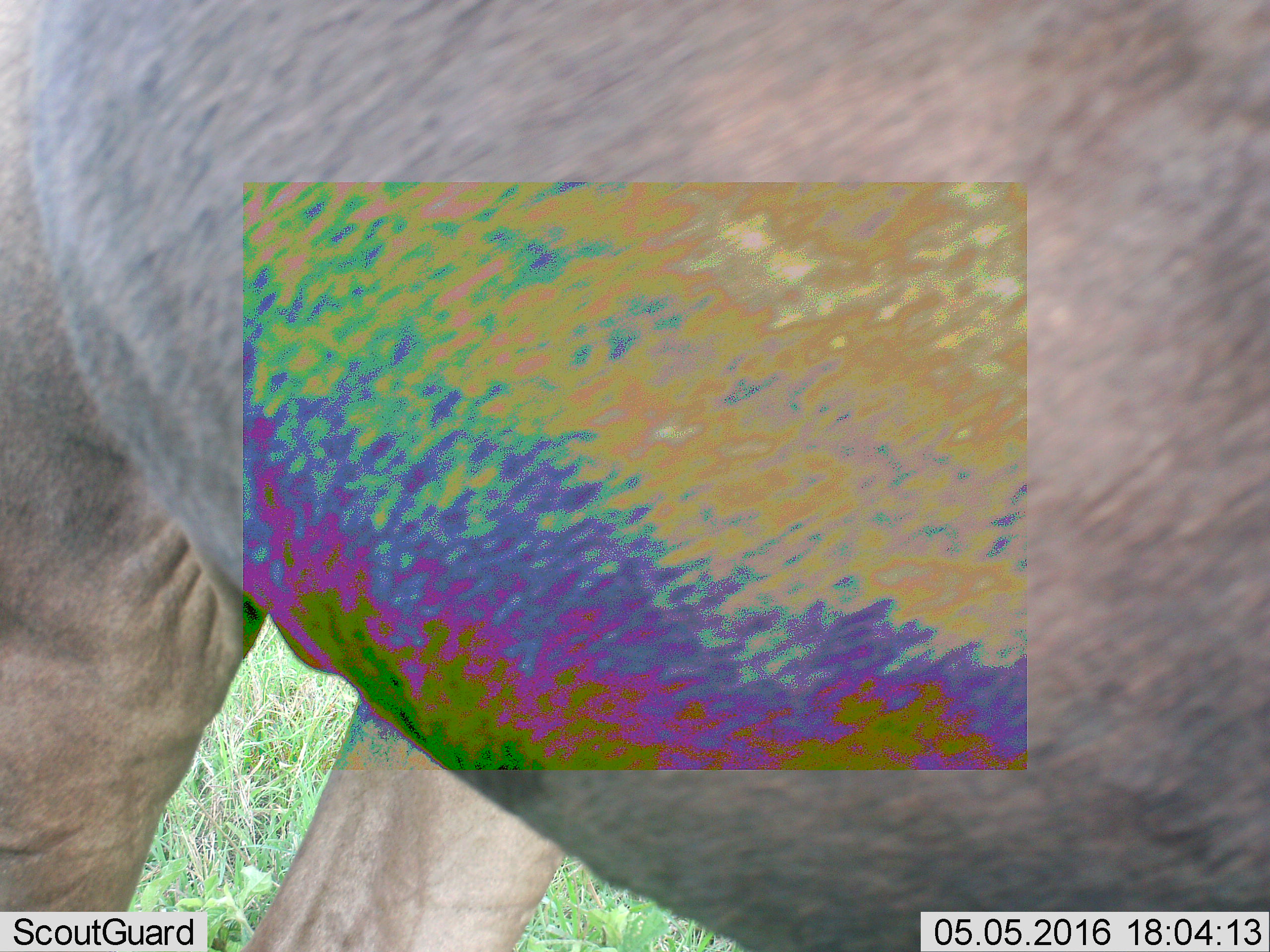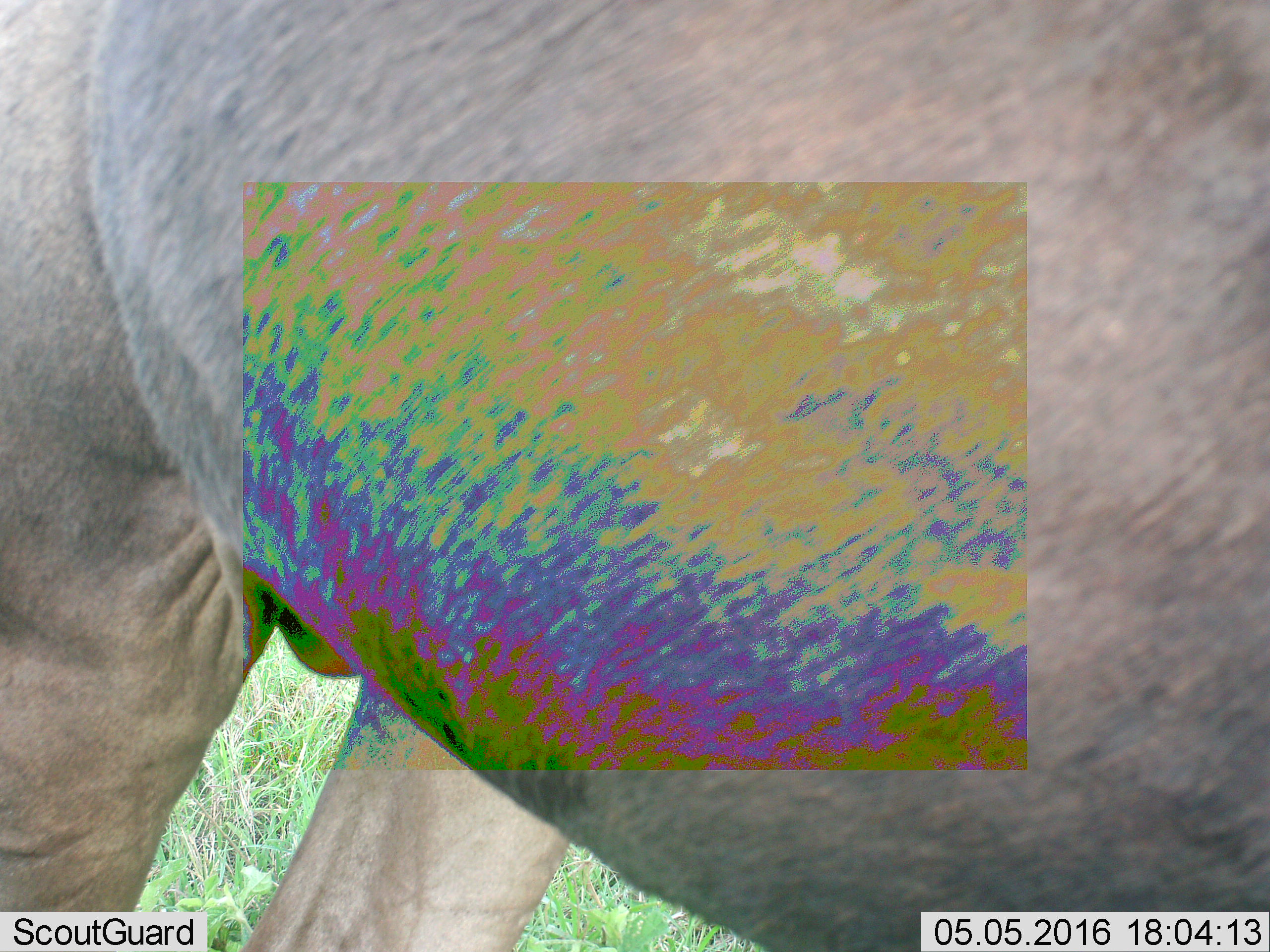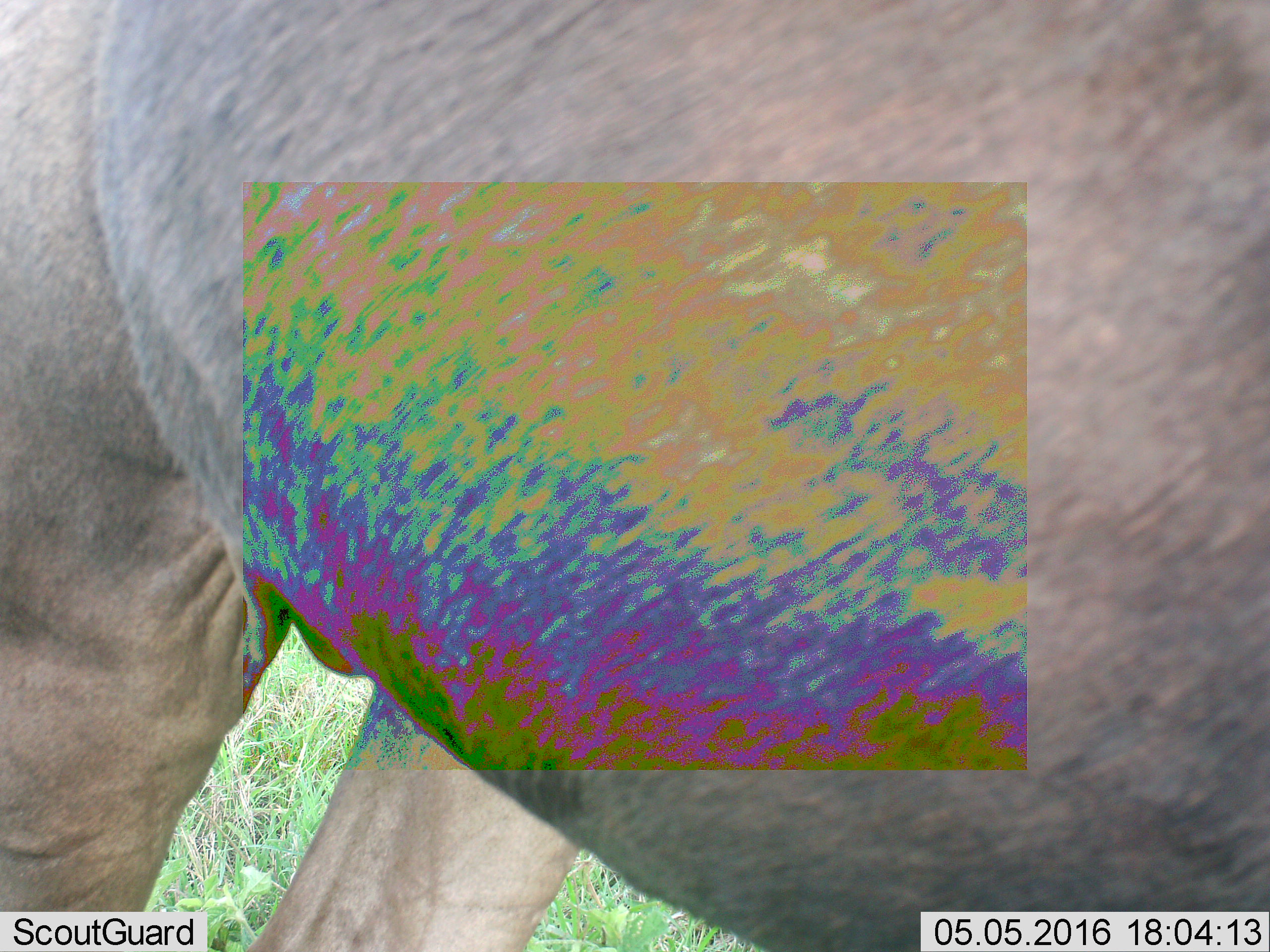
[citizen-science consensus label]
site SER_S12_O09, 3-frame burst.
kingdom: Animalia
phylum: Chordata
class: Mammalia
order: Artiodactyla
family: Bovidae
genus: Connochaetes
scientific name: Connochaetes taurinus taurinus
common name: blue wildebeest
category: wildebeestblue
Wildebeestblue (blue wildebeest) (Connochaetes taurinus taurinus), count 1. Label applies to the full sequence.